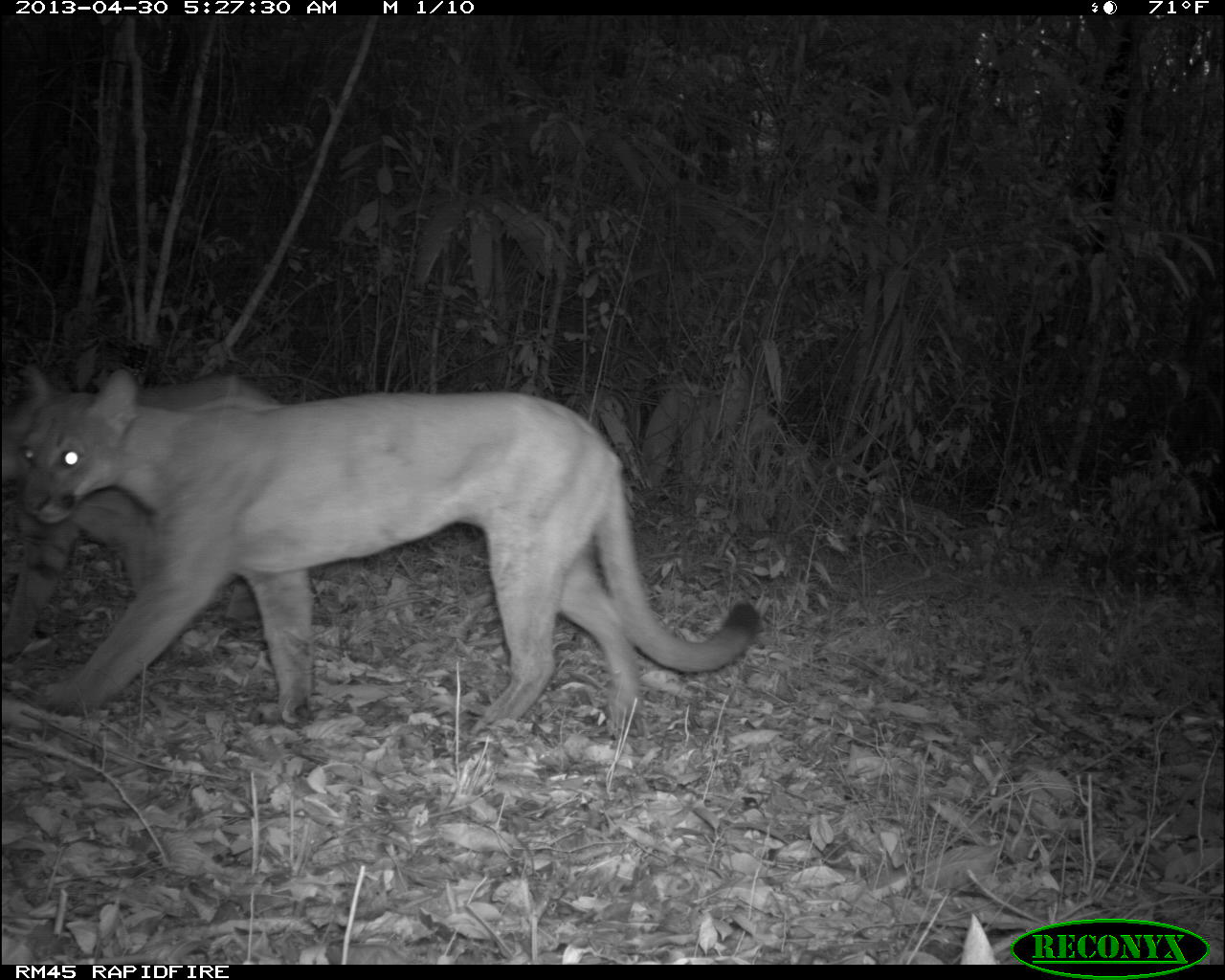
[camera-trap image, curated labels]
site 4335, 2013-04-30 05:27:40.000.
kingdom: Animalia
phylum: Chordata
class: Mammalia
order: Carnivora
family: Felidae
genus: Puma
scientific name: Puma concolor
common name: mountain lion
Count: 1.